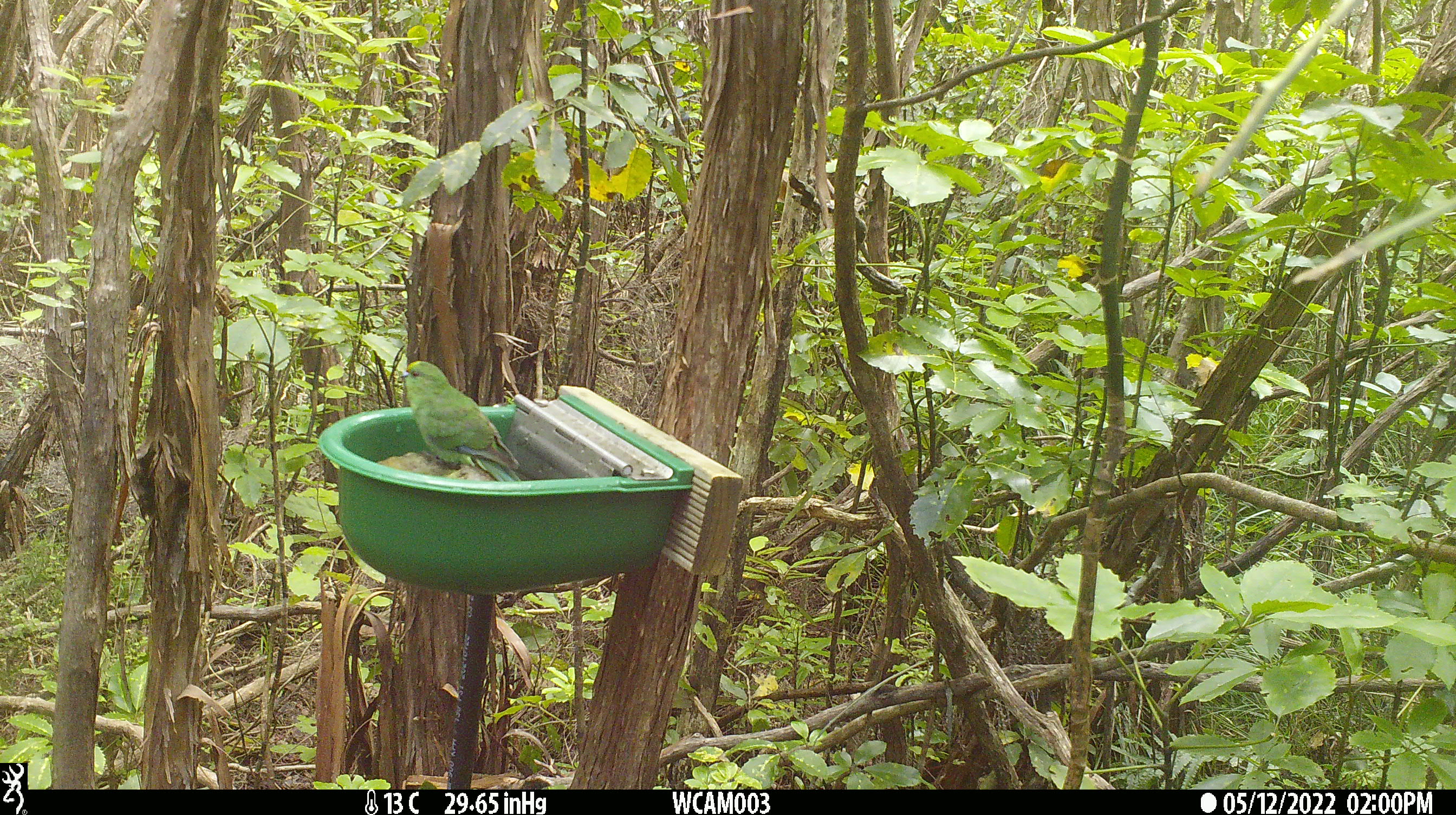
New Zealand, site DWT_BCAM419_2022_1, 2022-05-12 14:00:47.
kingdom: Animalia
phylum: Chordata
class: Aves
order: Psittaciformes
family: Psittaculidae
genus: Cyanoramphus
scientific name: Cyanoramphus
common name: parakeet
Parakeet (Cyanoramphus).